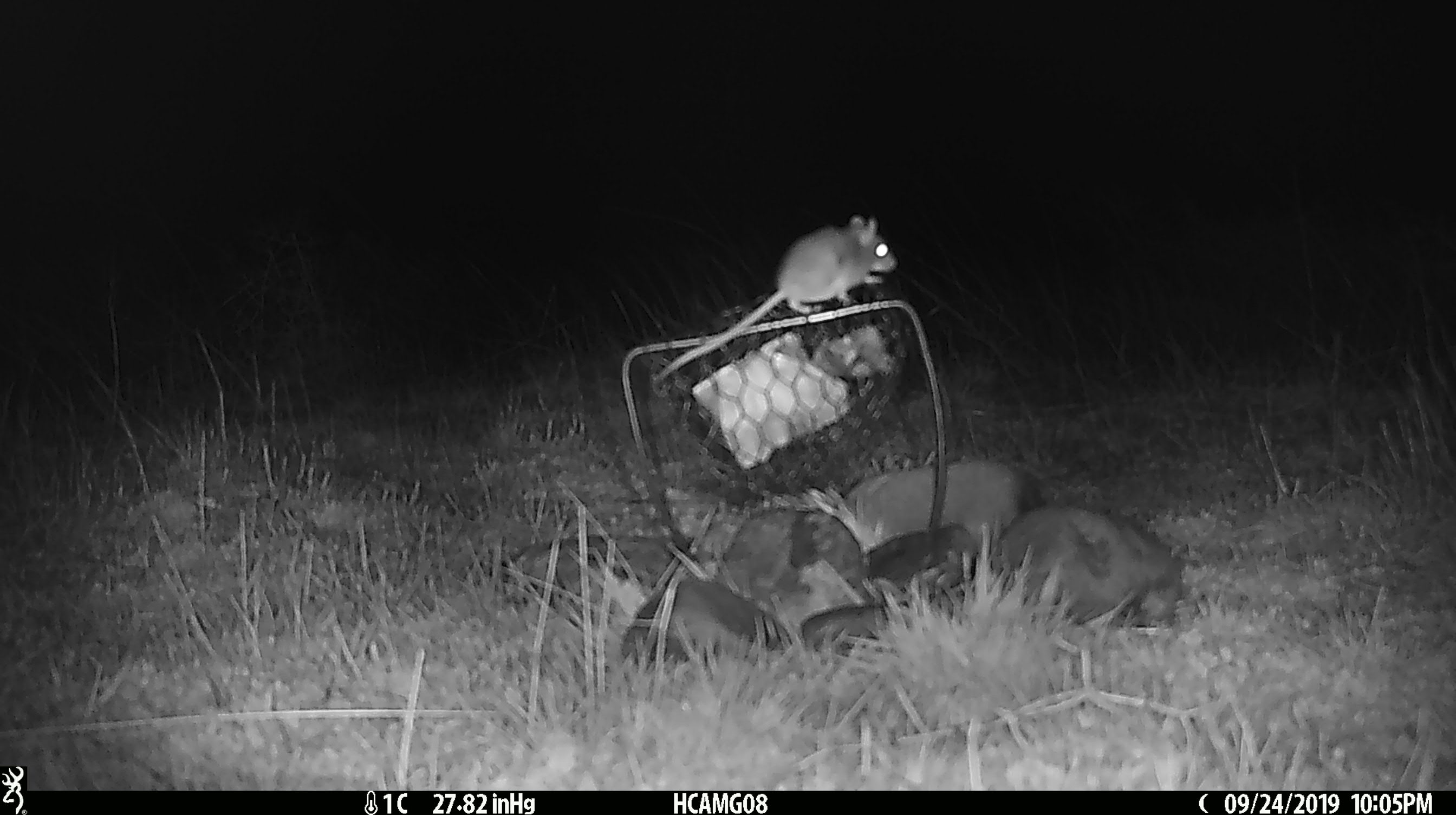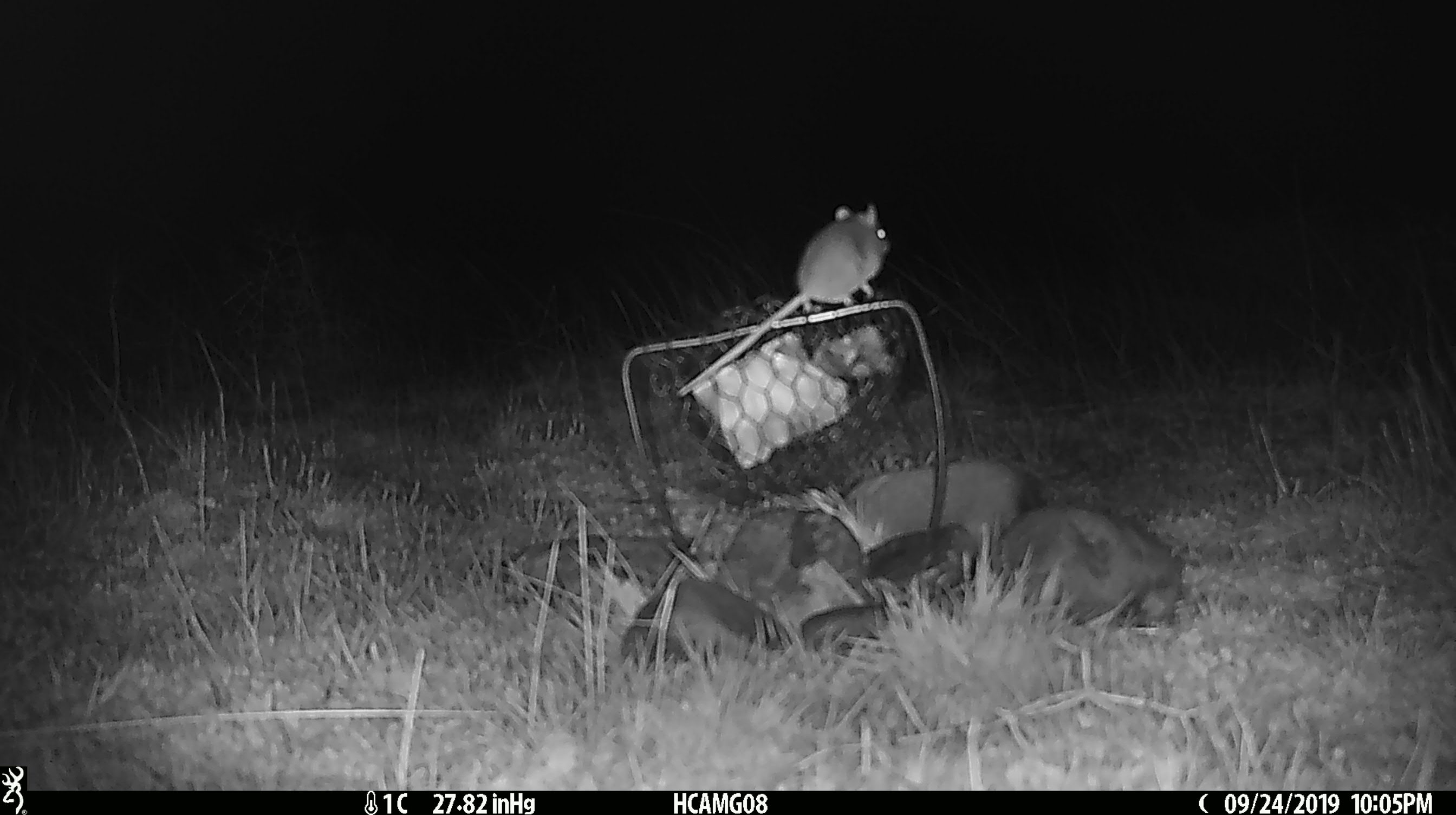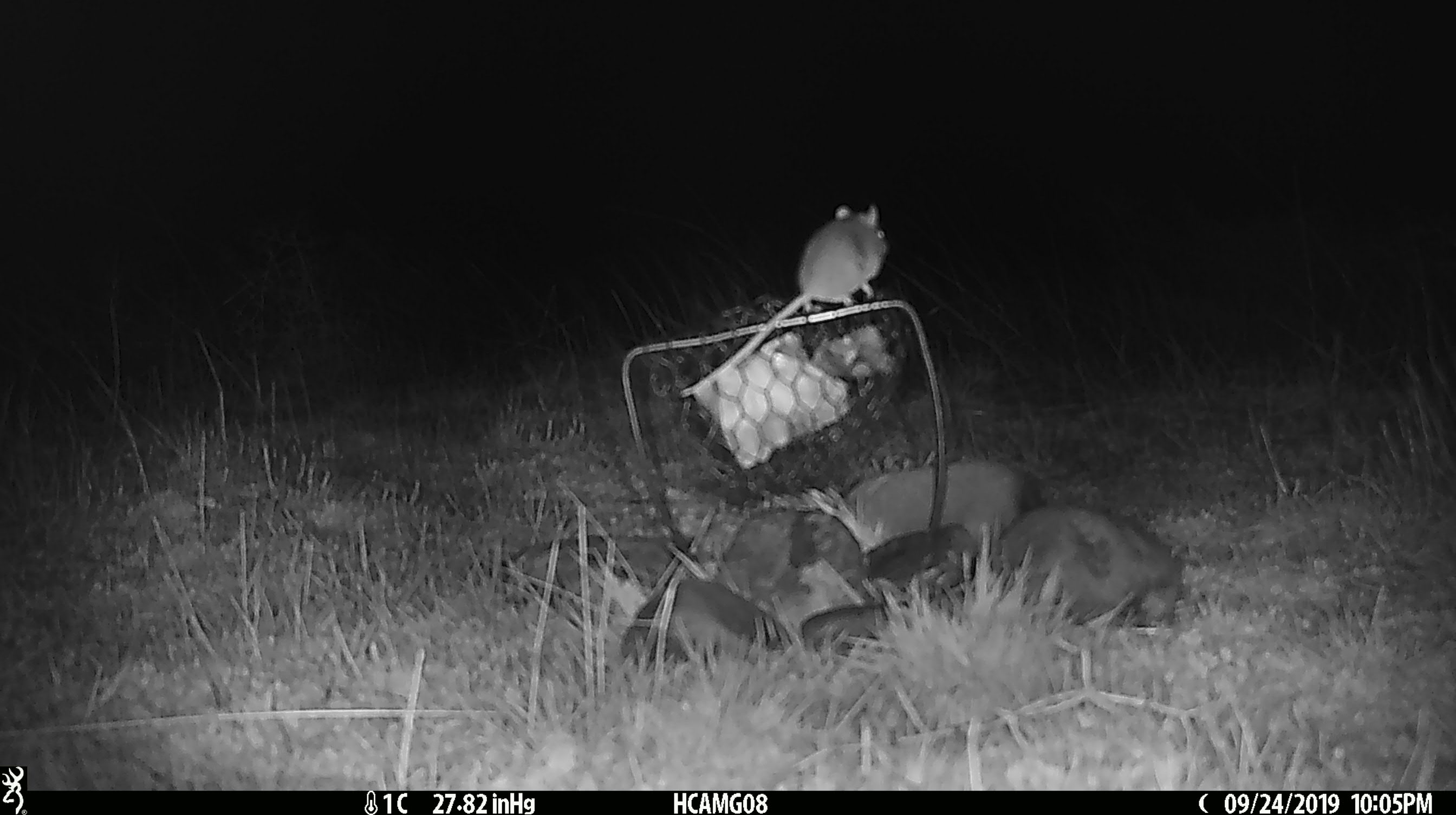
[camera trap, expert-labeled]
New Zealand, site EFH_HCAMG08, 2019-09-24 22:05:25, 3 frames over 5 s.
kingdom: Animalia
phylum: Chordata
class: Mammalia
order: Rodentia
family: Muridae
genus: Mus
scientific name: Mus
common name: mouse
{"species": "mouse (Mus)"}